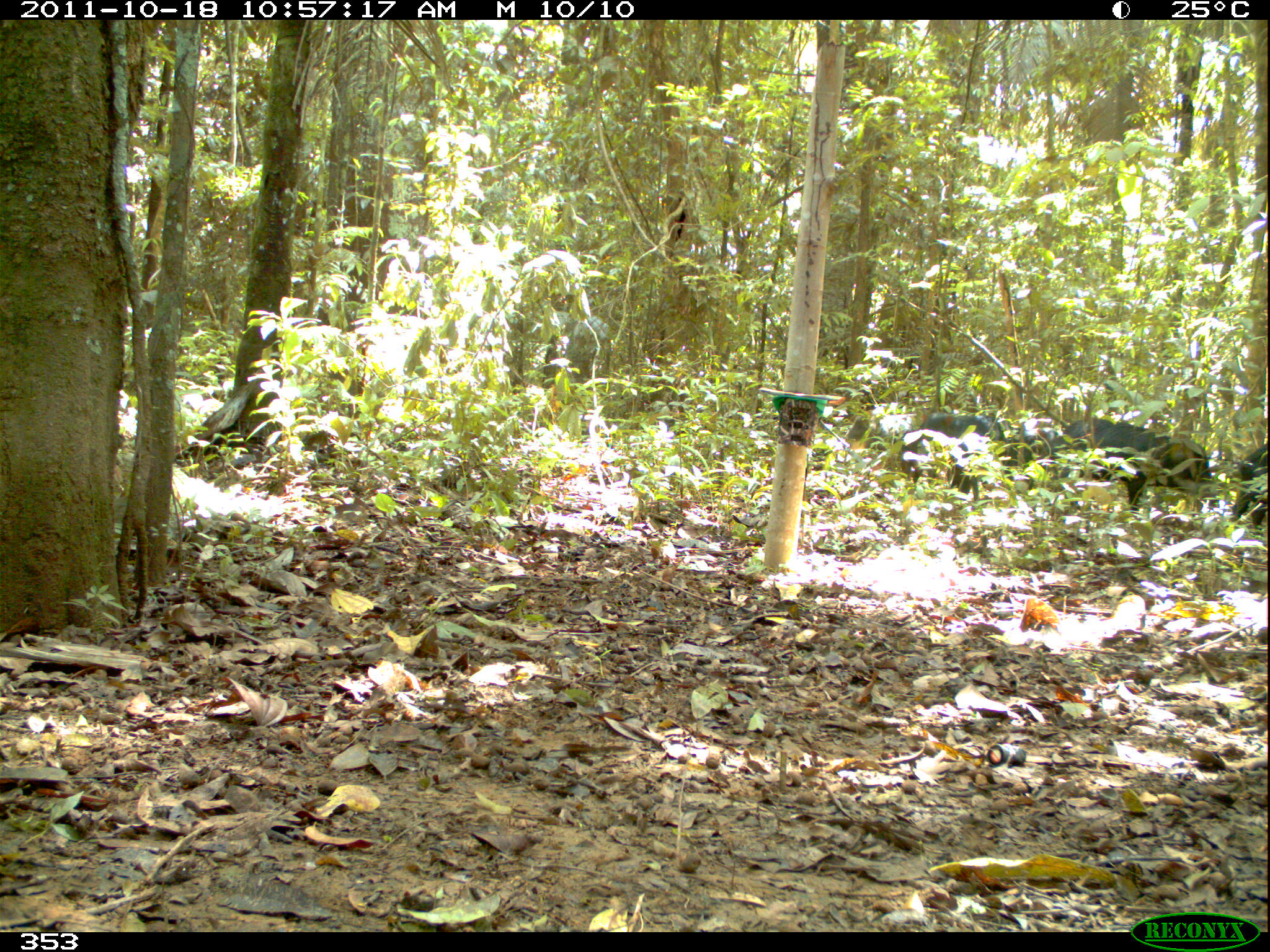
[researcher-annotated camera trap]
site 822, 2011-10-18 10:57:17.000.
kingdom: Animalia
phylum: Chordata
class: Mammalia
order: Artiodactyla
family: Tayassuidae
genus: Tayassu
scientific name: Tayassu pecari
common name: white-lipped peccary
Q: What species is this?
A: Tayassu pecari (white-lipped peccary).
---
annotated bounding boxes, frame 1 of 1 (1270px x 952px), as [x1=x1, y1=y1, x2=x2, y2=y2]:
tayassu pecari: [x1=1047, y1=418, x2=1212, y2=514]; [x1=900, y1=409, x2=1010, y2=497]; [x1=843, y1=413, x2=911, y2=461]; [x1=1230, y1=442, x2=1268, y2=524]